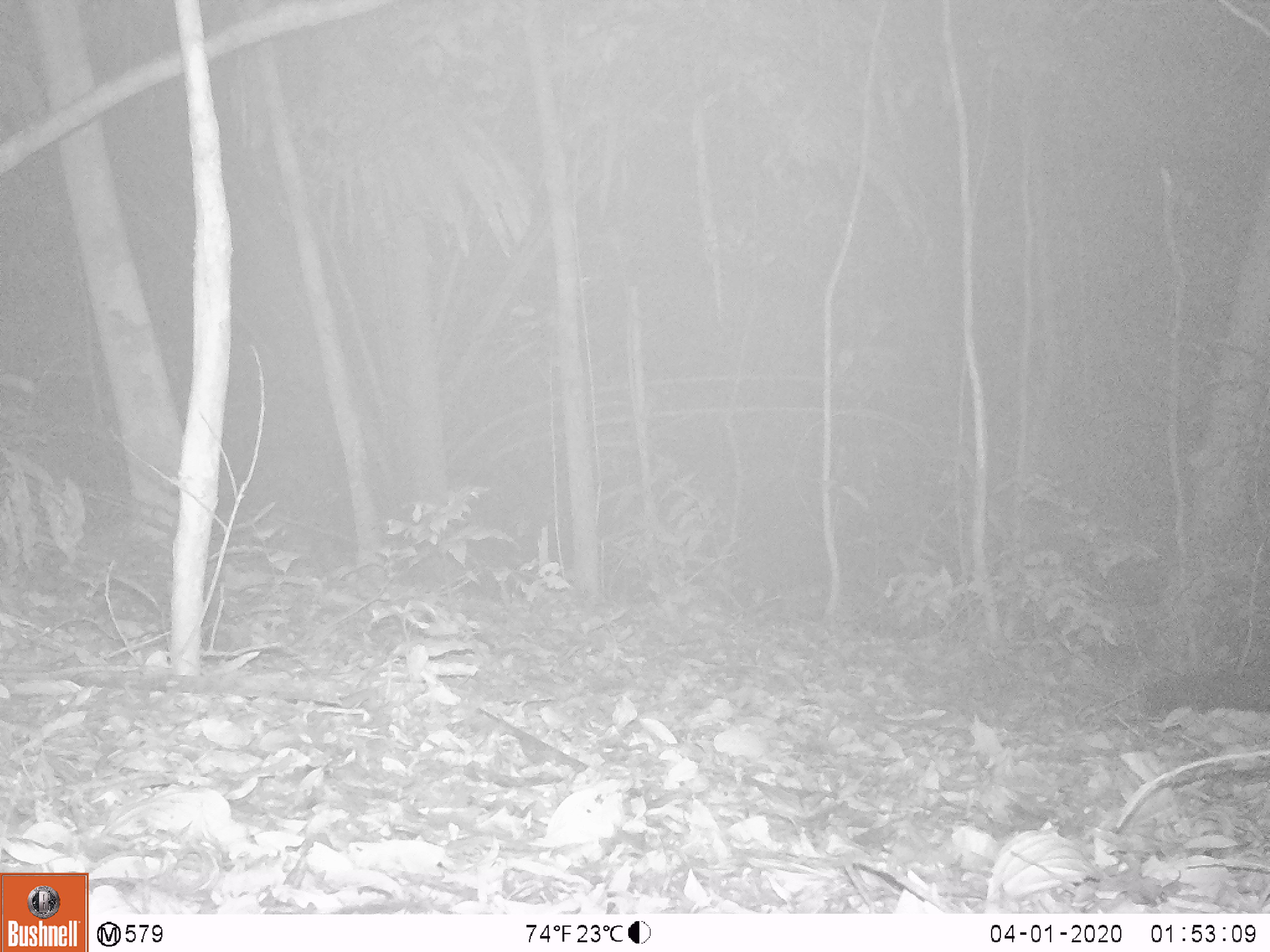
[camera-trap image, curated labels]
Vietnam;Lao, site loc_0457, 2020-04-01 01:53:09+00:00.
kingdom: Animalia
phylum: Chordata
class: Mammalia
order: Carnivora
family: Viverridae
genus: Paradoxurus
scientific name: Paradoxurus hermaphroditus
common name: common palm civet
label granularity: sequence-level